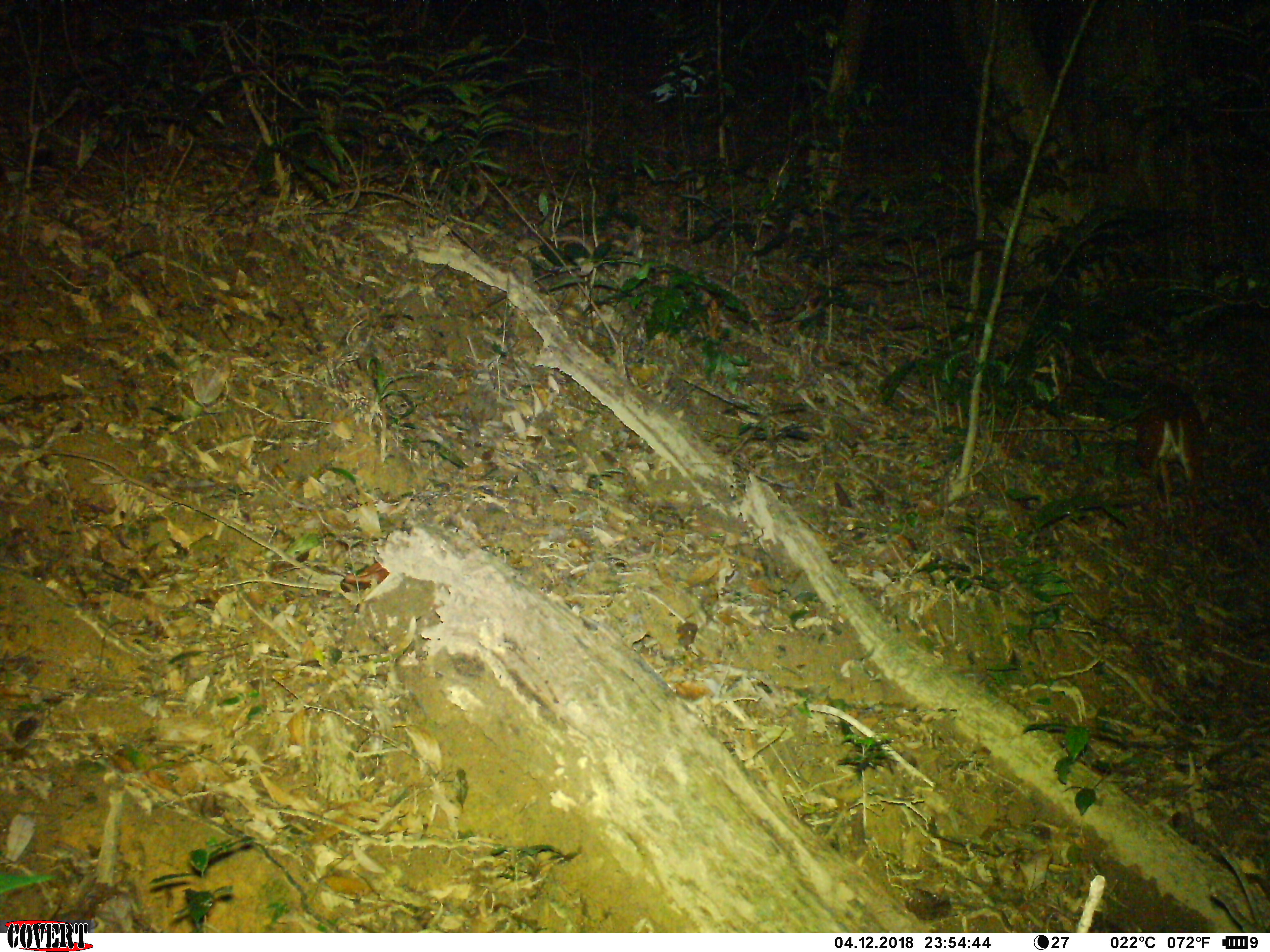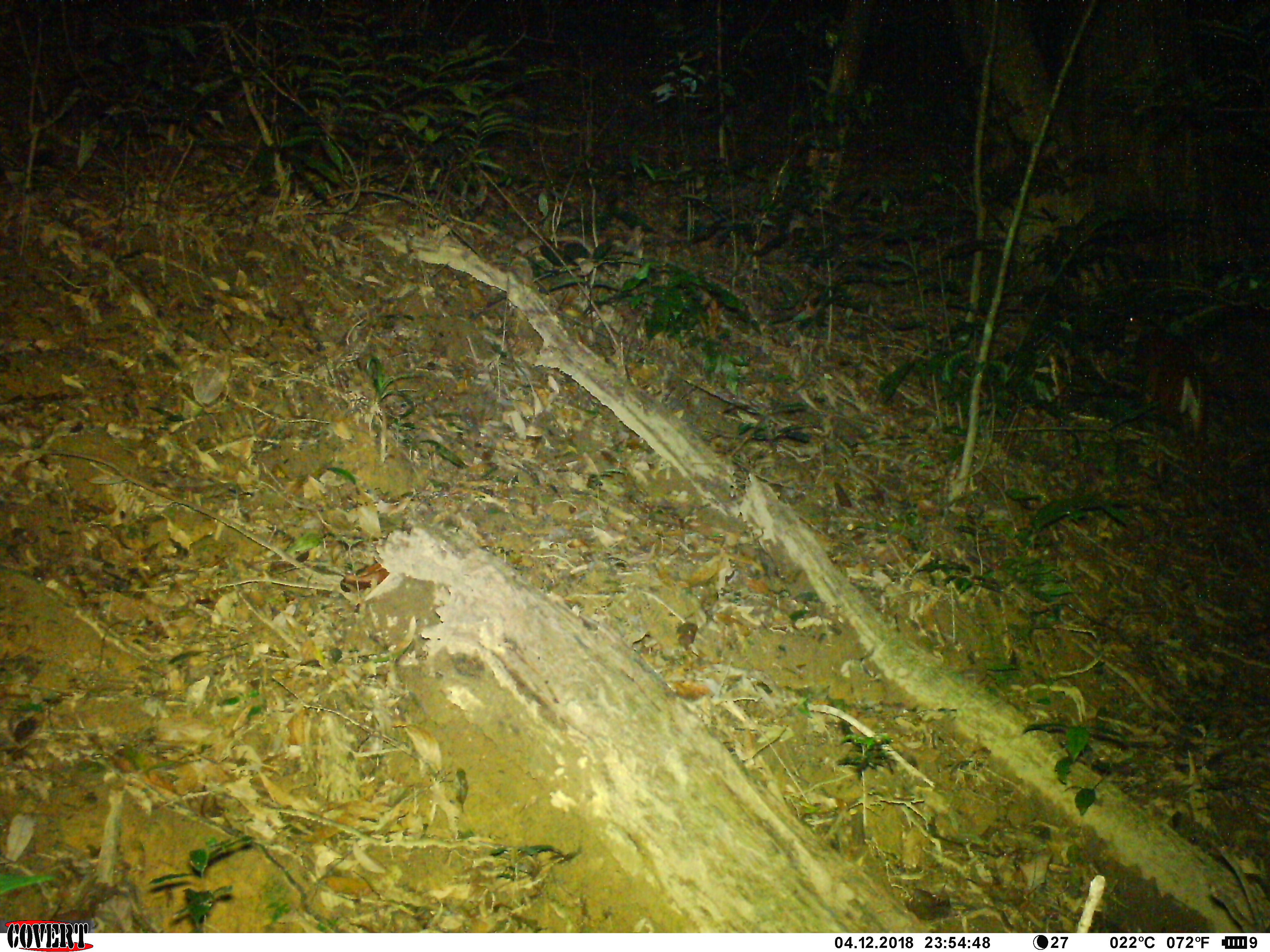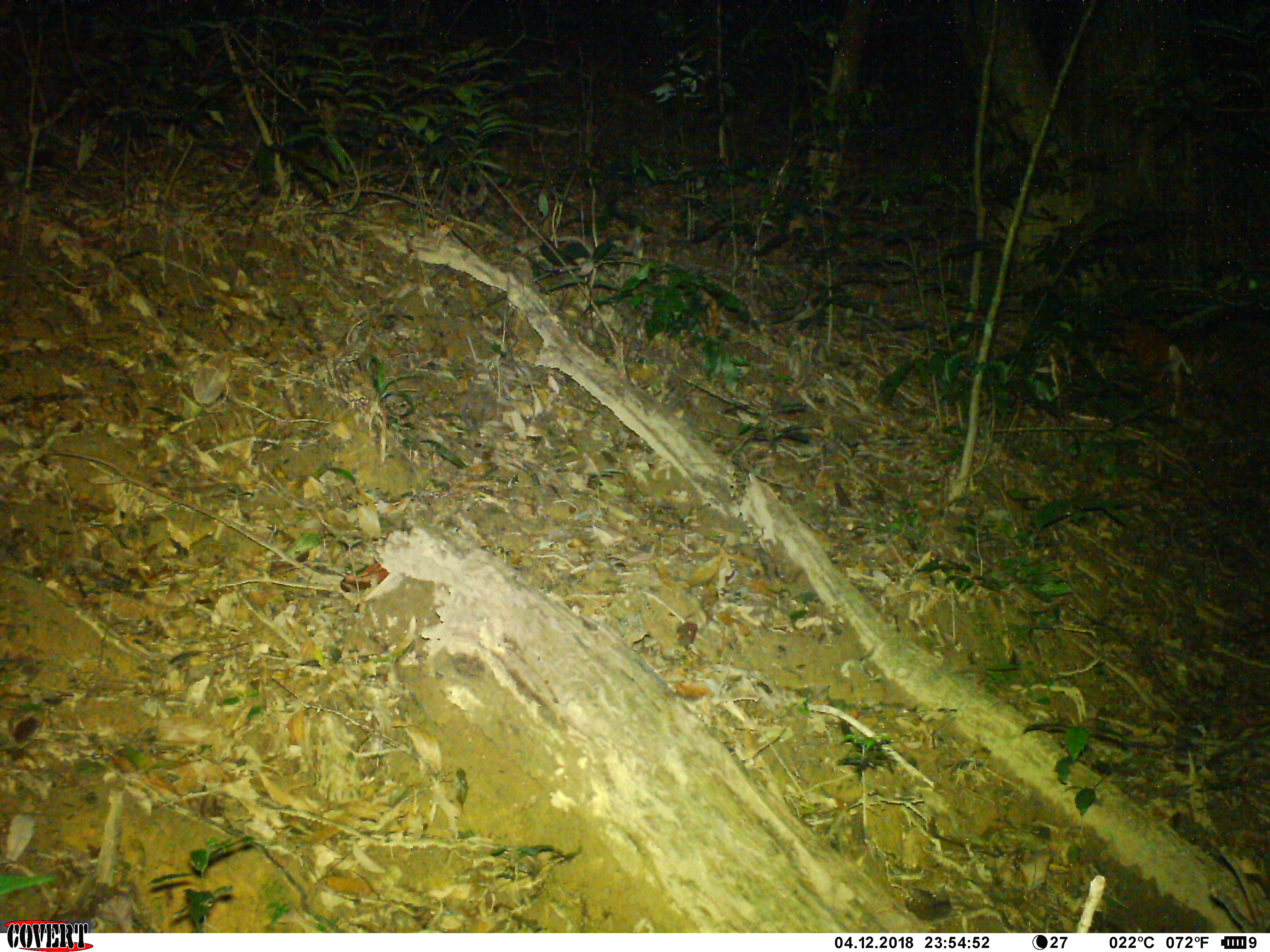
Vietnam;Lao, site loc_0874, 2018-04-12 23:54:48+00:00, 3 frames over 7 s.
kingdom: Animalia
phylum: Chordata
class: Mammalia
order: Artiodactyla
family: Cervidae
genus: Muntiacus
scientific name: Muntiacus muntjak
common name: red muntjac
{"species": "red muntjac (Muntiacus muntjak)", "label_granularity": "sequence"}